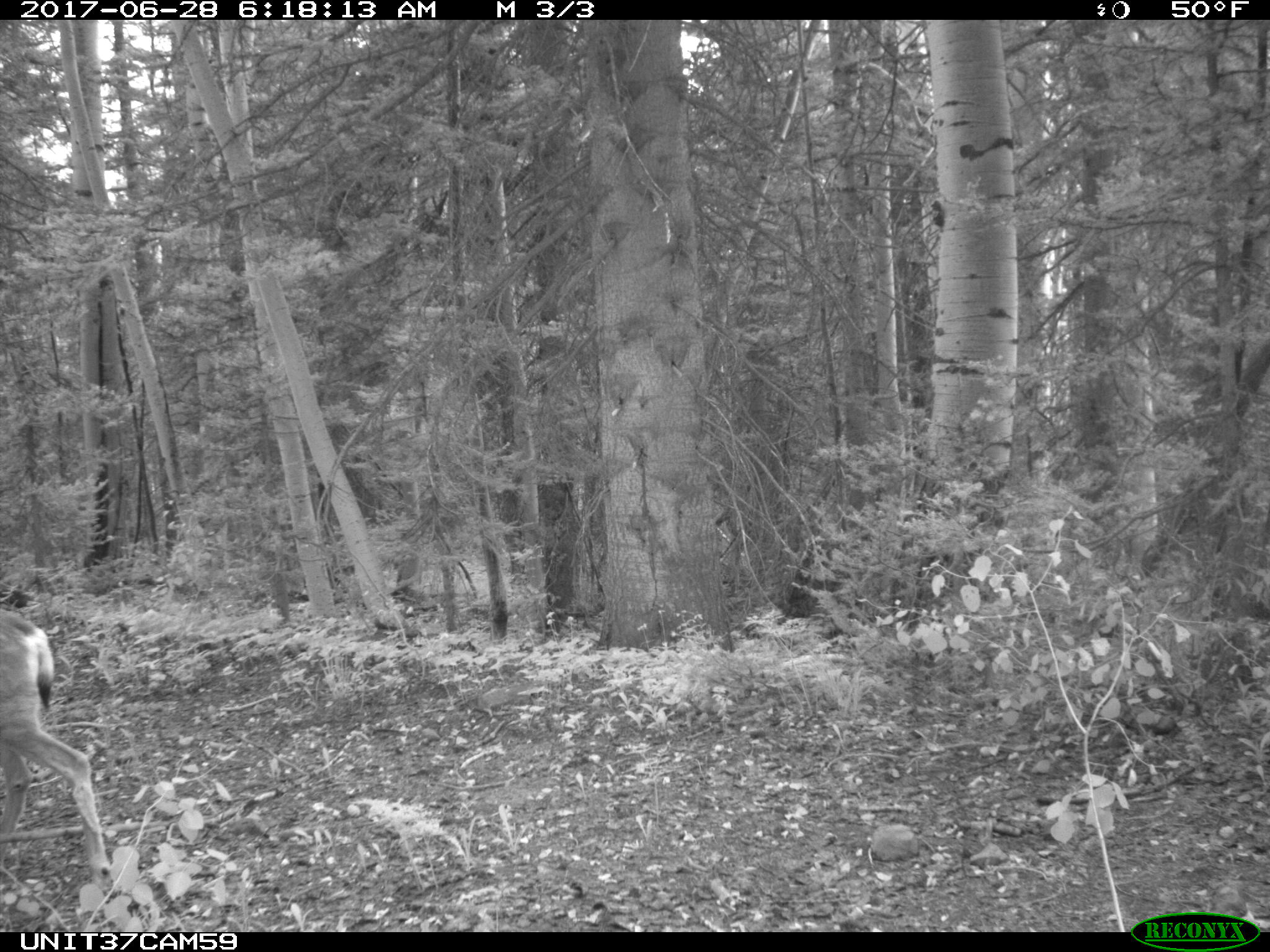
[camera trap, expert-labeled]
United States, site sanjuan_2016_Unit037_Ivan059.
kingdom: Animalia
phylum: Chordata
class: Mammalia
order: Artiodactyla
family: Cervidae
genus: Odocoileus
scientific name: Odocoileus hemionus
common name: mule deer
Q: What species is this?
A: Odocoileus hemionus (mule deer).